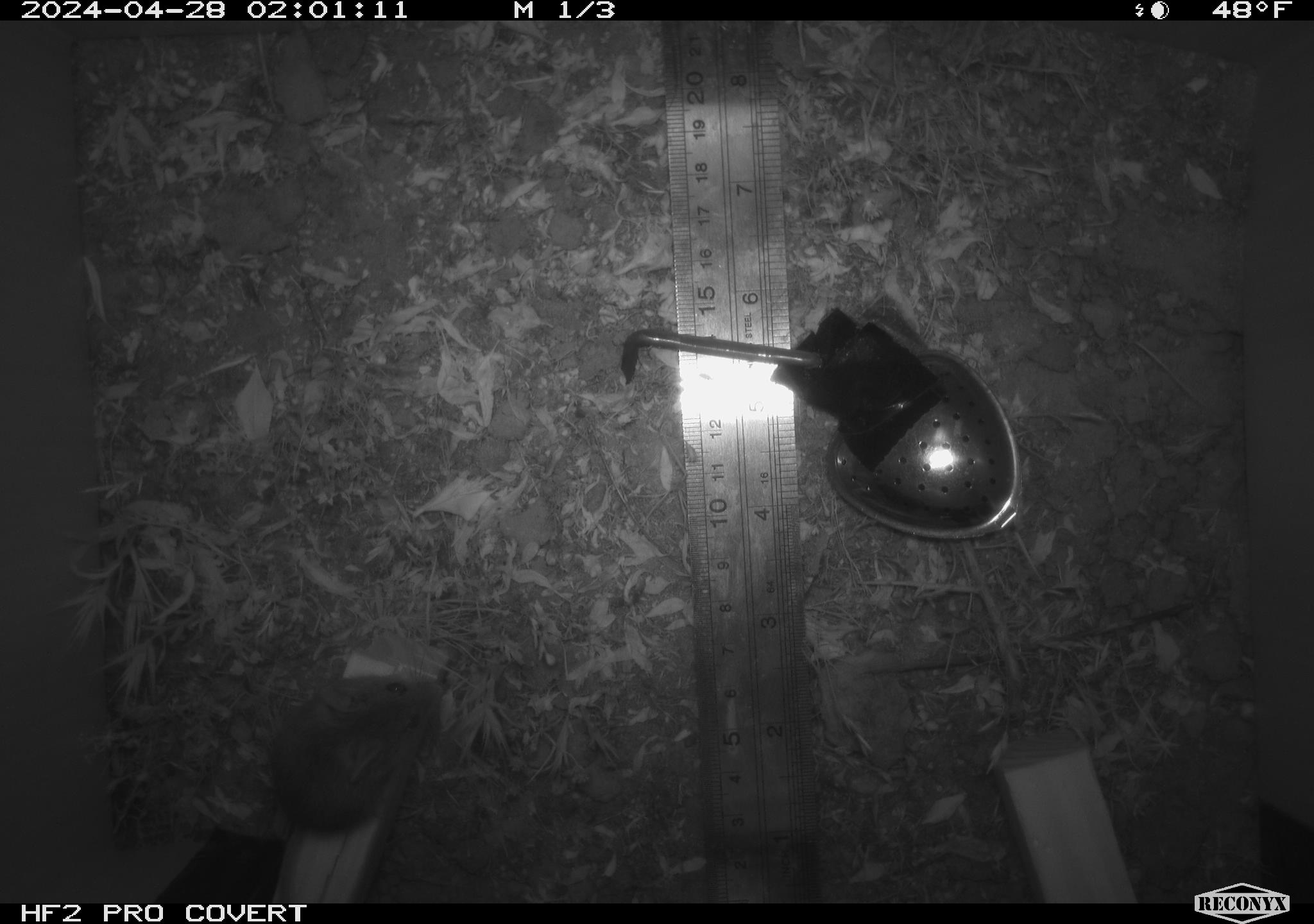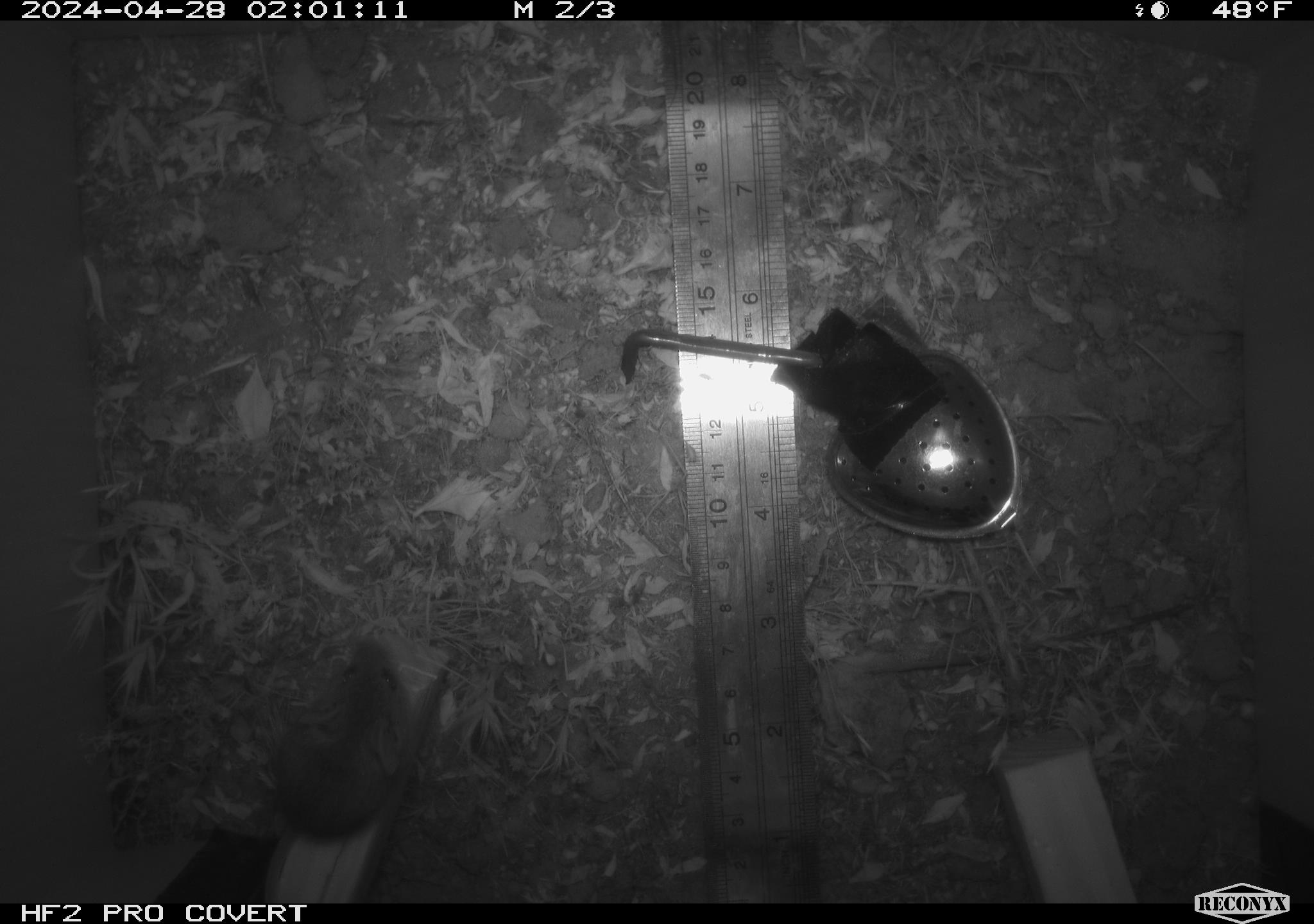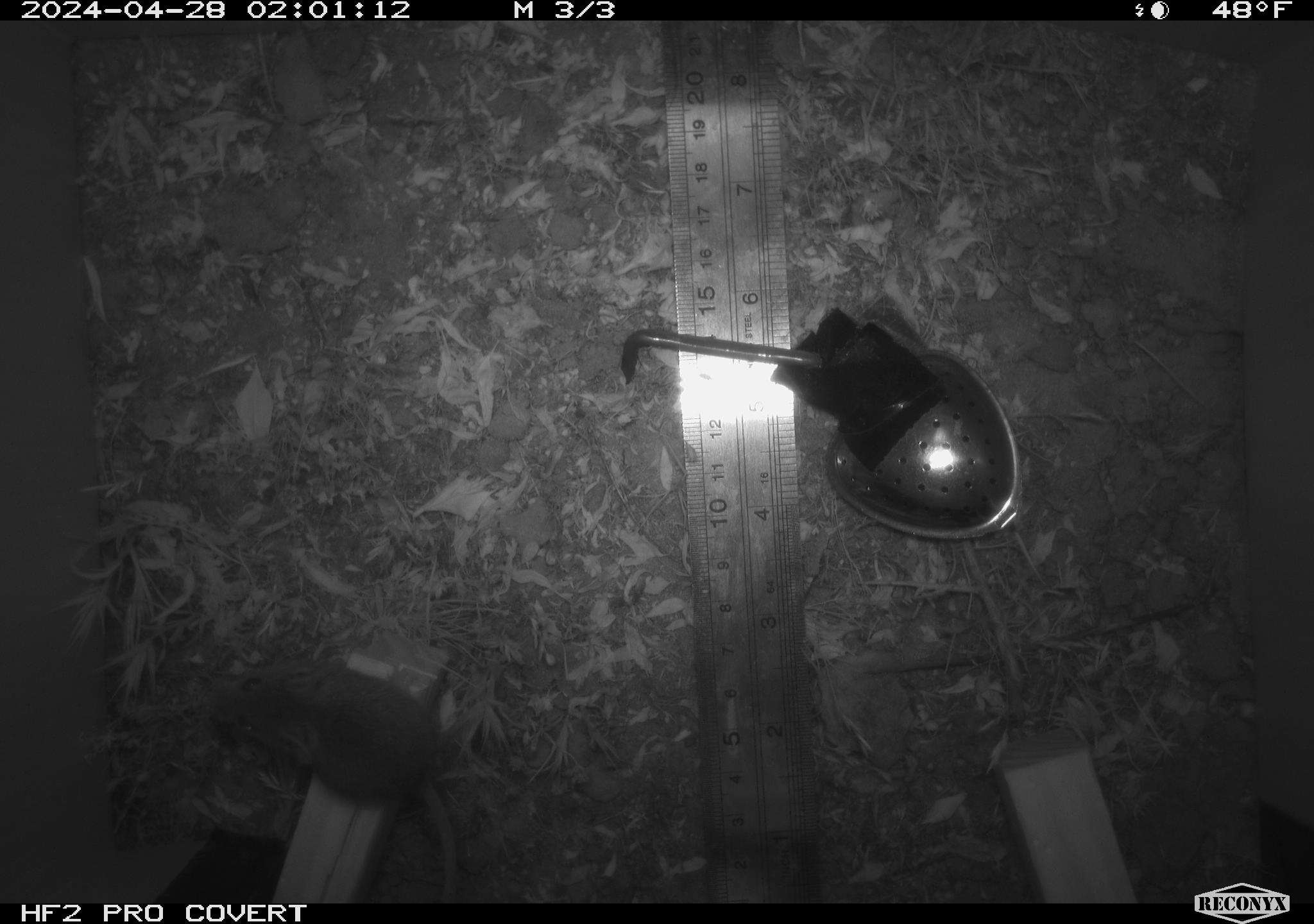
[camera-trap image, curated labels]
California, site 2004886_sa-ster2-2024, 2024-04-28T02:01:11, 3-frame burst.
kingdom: Animalia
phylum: Chordata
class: Mammalia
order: Rodentia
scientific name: Rodentia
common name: mouse species